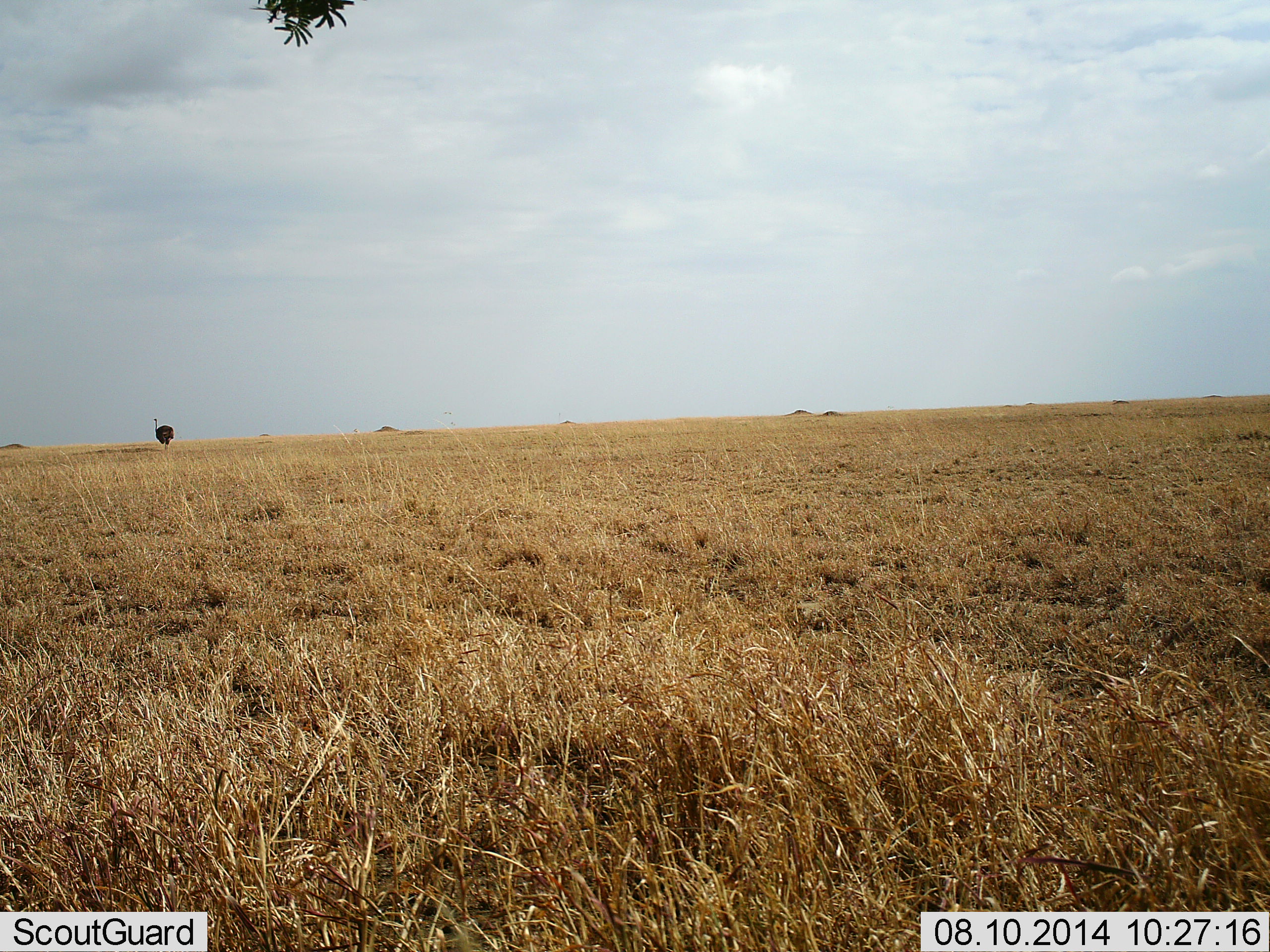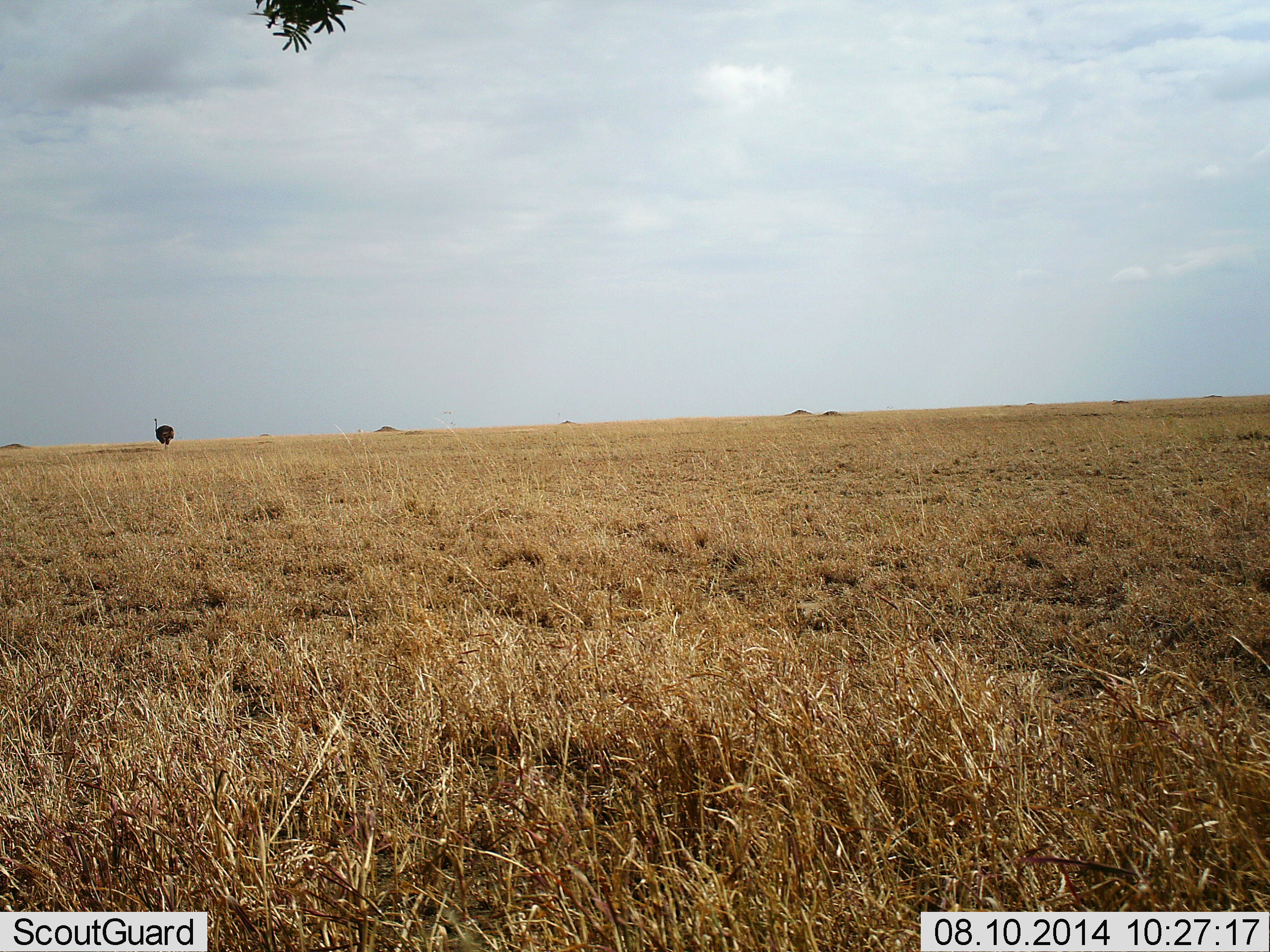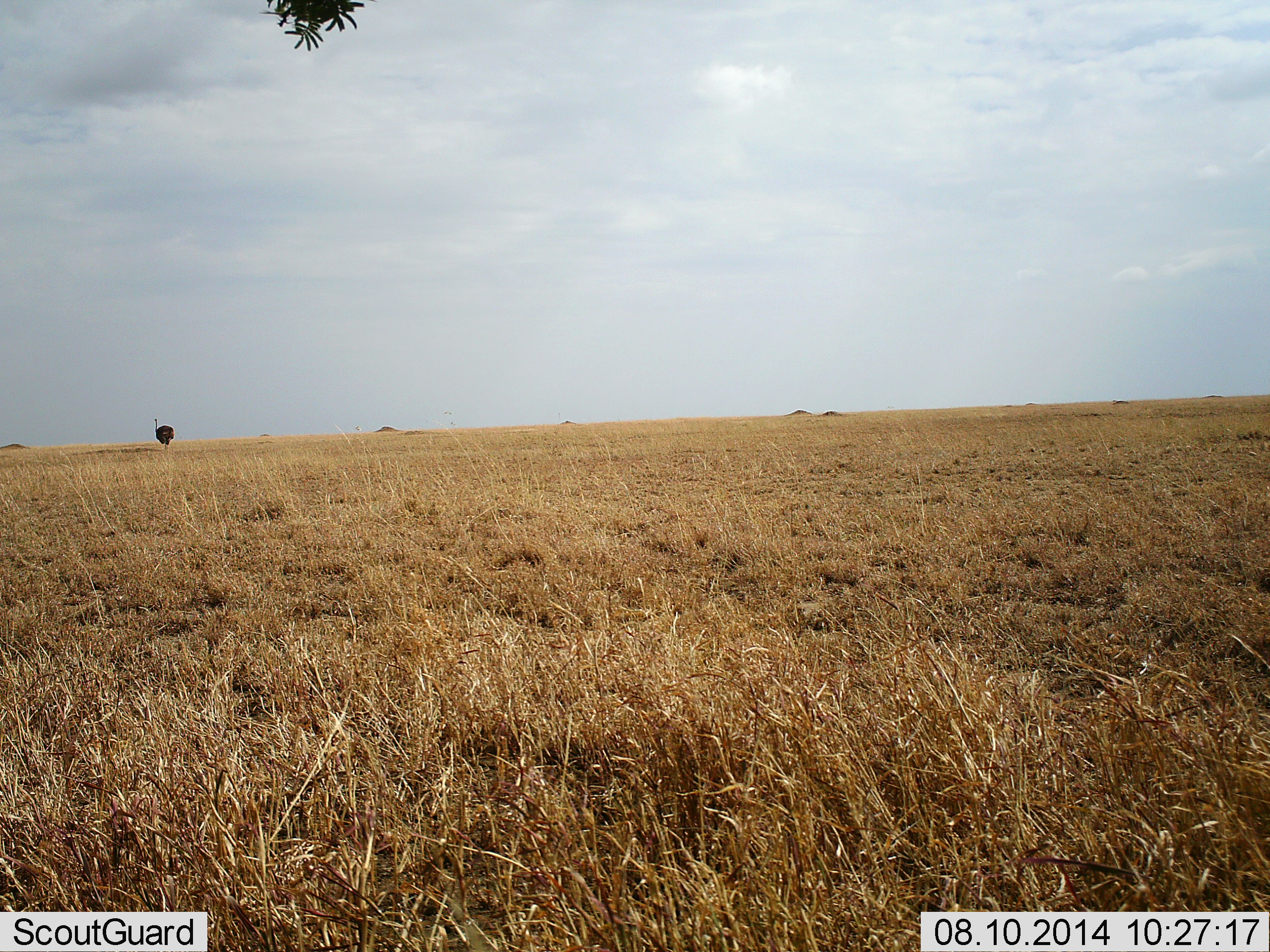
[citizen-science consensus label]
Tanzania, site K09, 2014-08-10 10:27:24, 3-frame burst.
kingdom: Animalia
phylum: Chordata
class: Aves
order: Struthioniformes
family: Struthionidae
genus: Struthio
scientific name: Struthio camelus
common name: ostrich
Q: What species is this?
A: Ostrich (Struthio camelus).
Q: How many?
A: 1.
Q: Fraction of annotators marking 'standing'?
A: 100%.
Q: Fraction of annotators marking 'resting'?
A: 0%.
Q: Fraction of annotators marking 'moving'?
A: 0%.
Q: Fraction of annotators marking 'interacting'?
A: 0%.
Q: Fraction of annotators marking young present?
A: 0%.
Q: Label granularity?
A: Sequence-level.